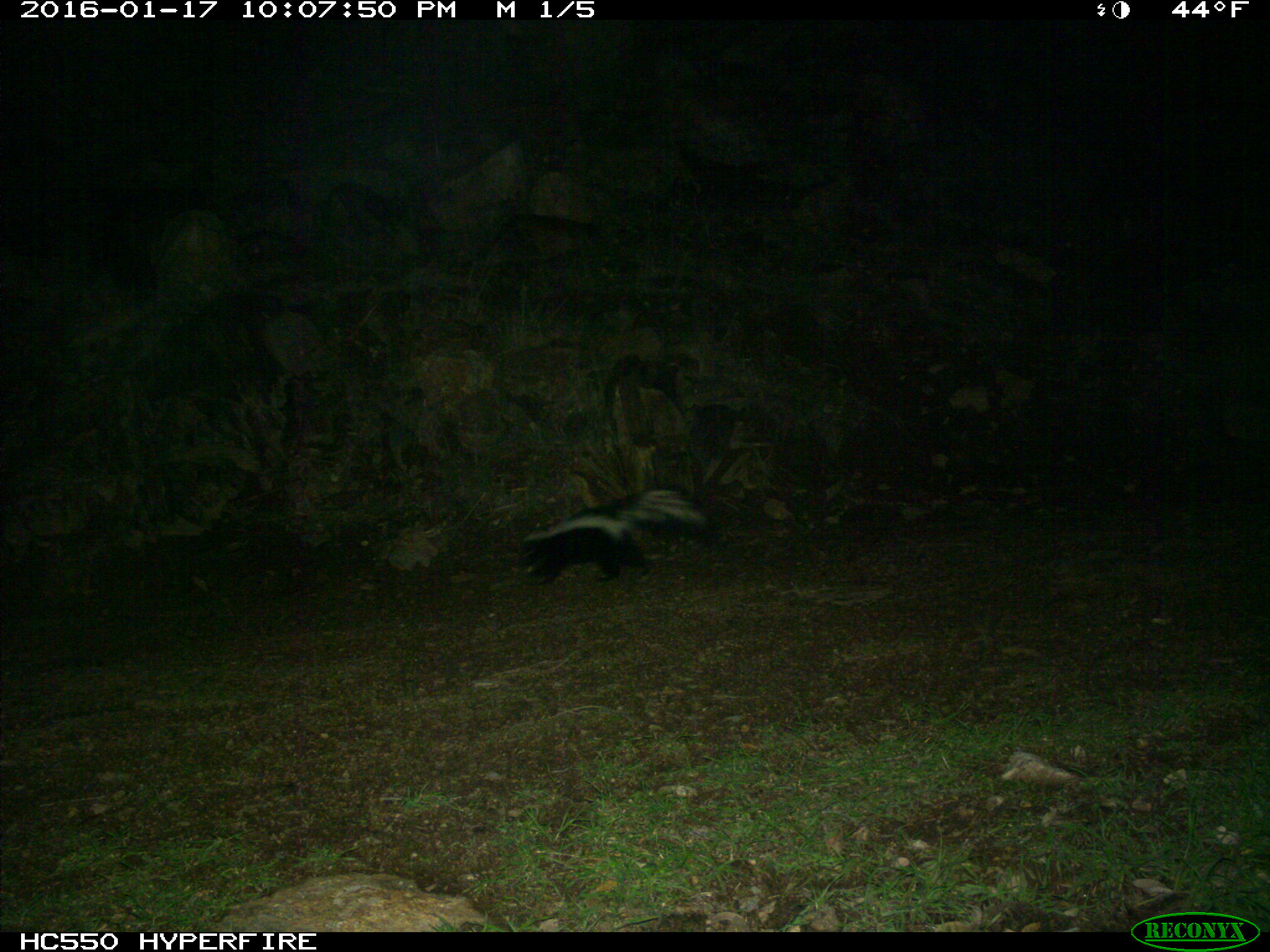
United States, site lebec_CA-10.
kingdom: Animalia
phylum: Chordata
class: Mammalia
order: Carnivora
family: Mephitidae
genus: Mephitis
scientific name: Mephitis mephitis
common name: striped skunk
Mephitis mephitis (striped skunk).